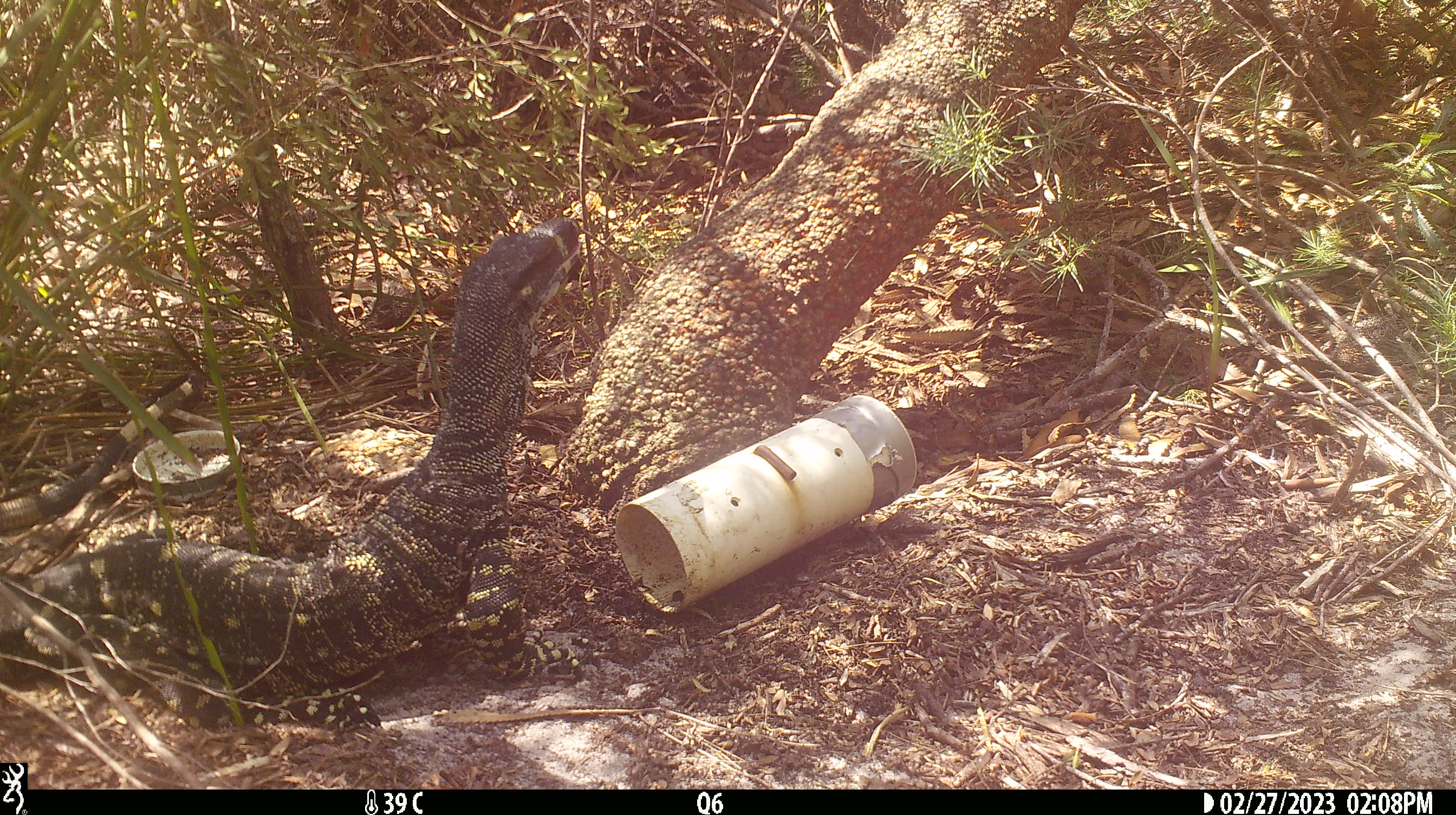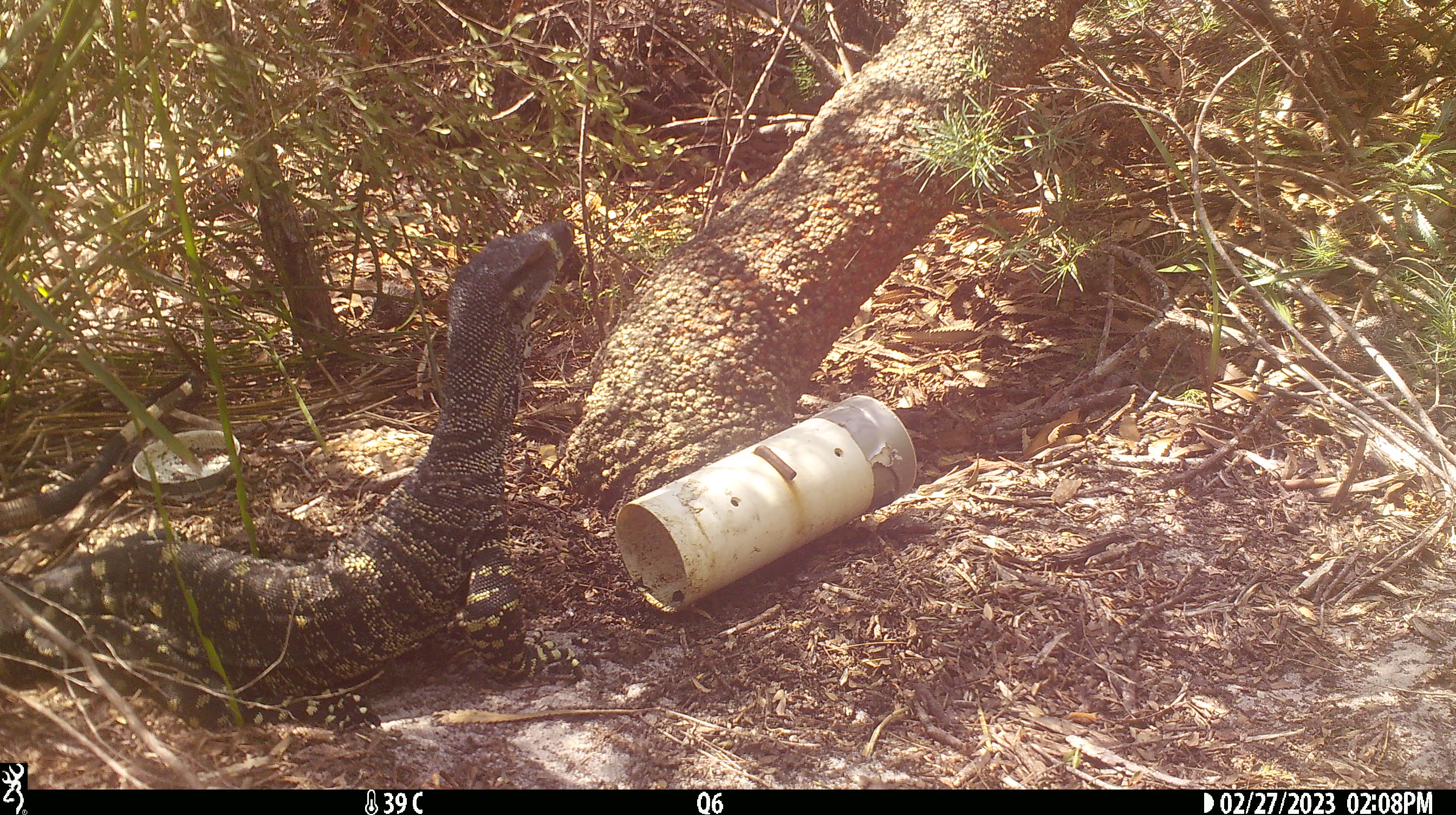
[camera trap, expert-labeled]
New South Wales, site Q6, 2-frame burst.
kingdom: Animalia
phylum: Chordata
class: Reptilia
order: Squamata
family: Varanidae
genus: Varanus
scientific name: Varanus varius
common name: lace monitor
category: goanna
Goanna (lace monitor) (Varanus varius).